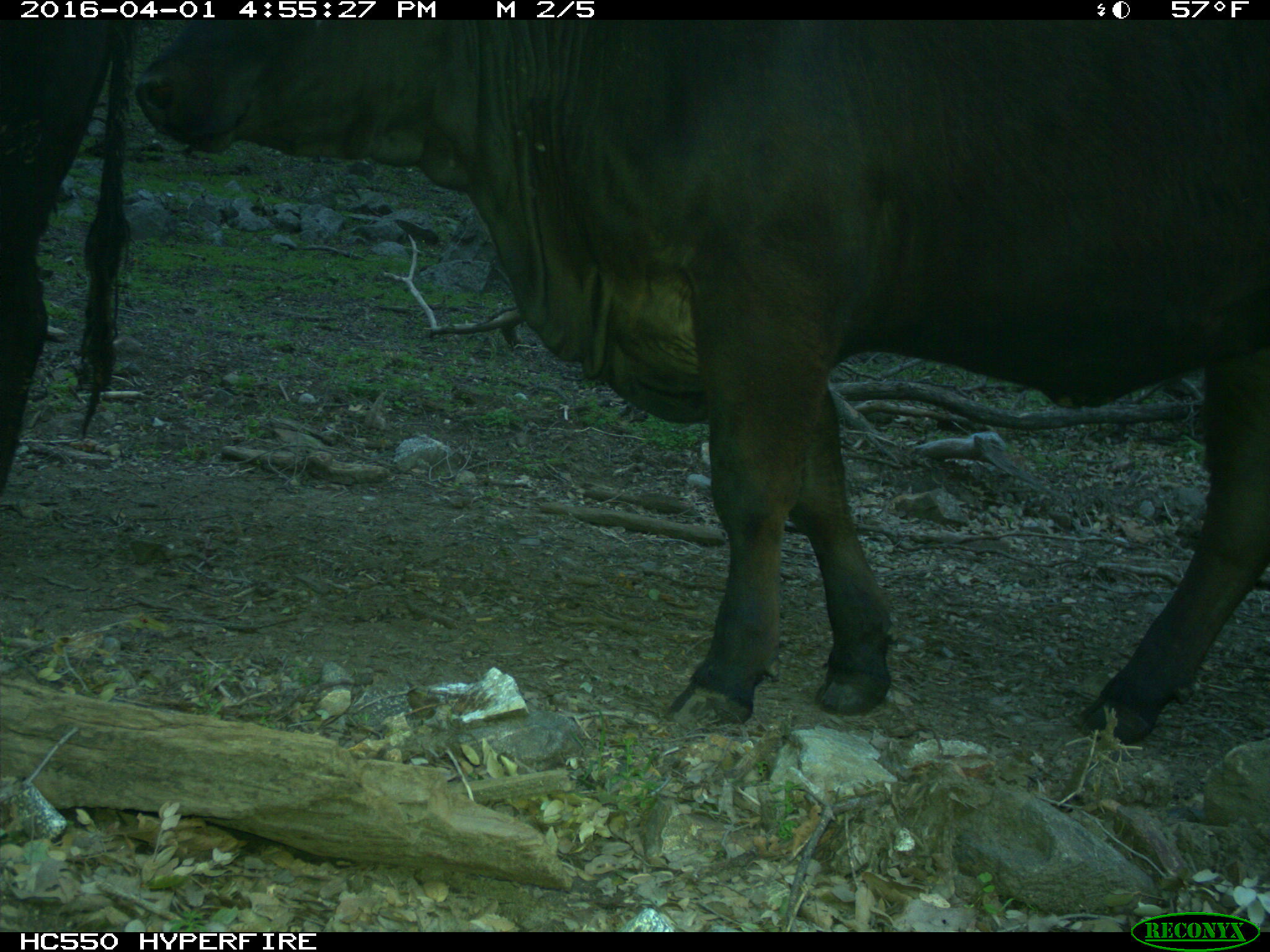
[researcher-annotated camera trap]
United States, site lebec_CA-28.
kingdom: Animalia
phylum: Chordata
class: Mammalia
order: Artiodactyla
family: Bovidae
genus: Bos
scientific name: Bos taurus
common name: domestic cow